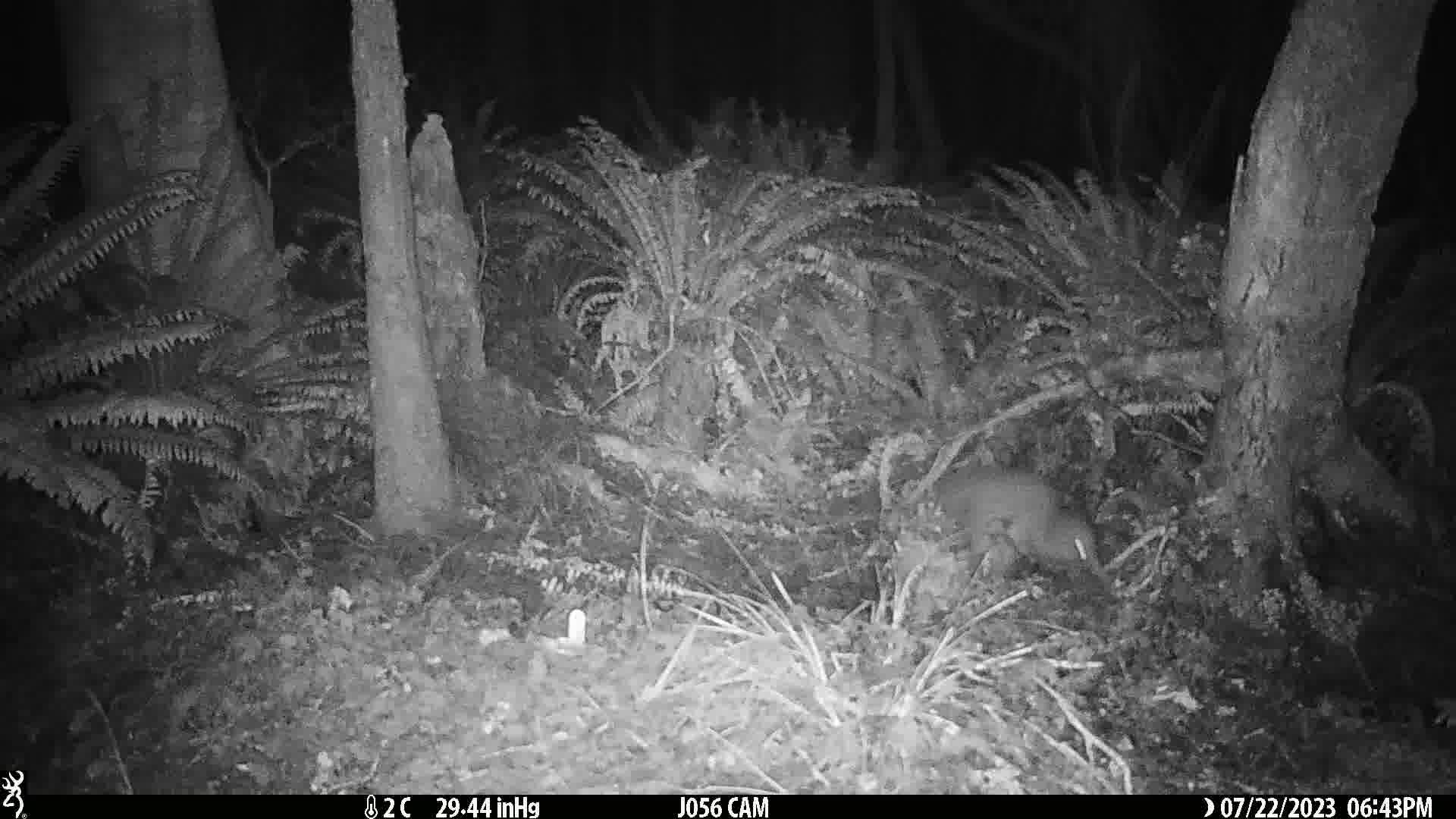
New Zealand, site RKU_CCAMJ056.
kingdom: Animalia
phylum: Chordata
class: Aves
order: Apterygiformes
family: Apterygidae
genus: Apteryx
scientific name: Apteryx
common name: kiwi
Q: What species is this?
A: Kiwi (Apteryx).